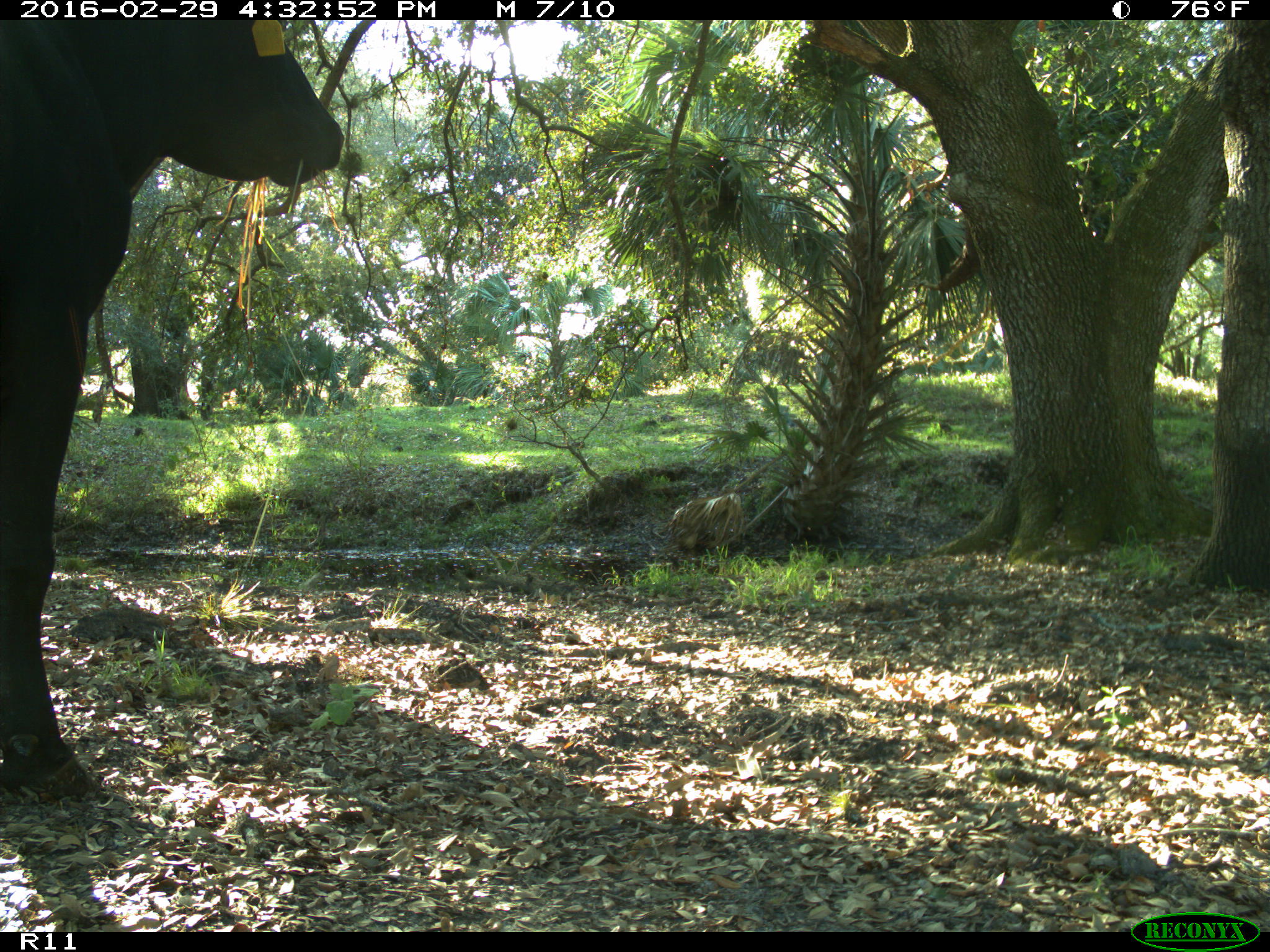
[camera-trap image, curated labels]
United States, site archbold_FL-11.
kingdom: Animalia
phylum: Chordata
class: Mammalia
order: Artiodactyla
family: Bovidae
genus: Bos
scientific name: Bos taurus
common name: domestic cow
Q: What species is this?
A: Bos taurus (domestic cow).